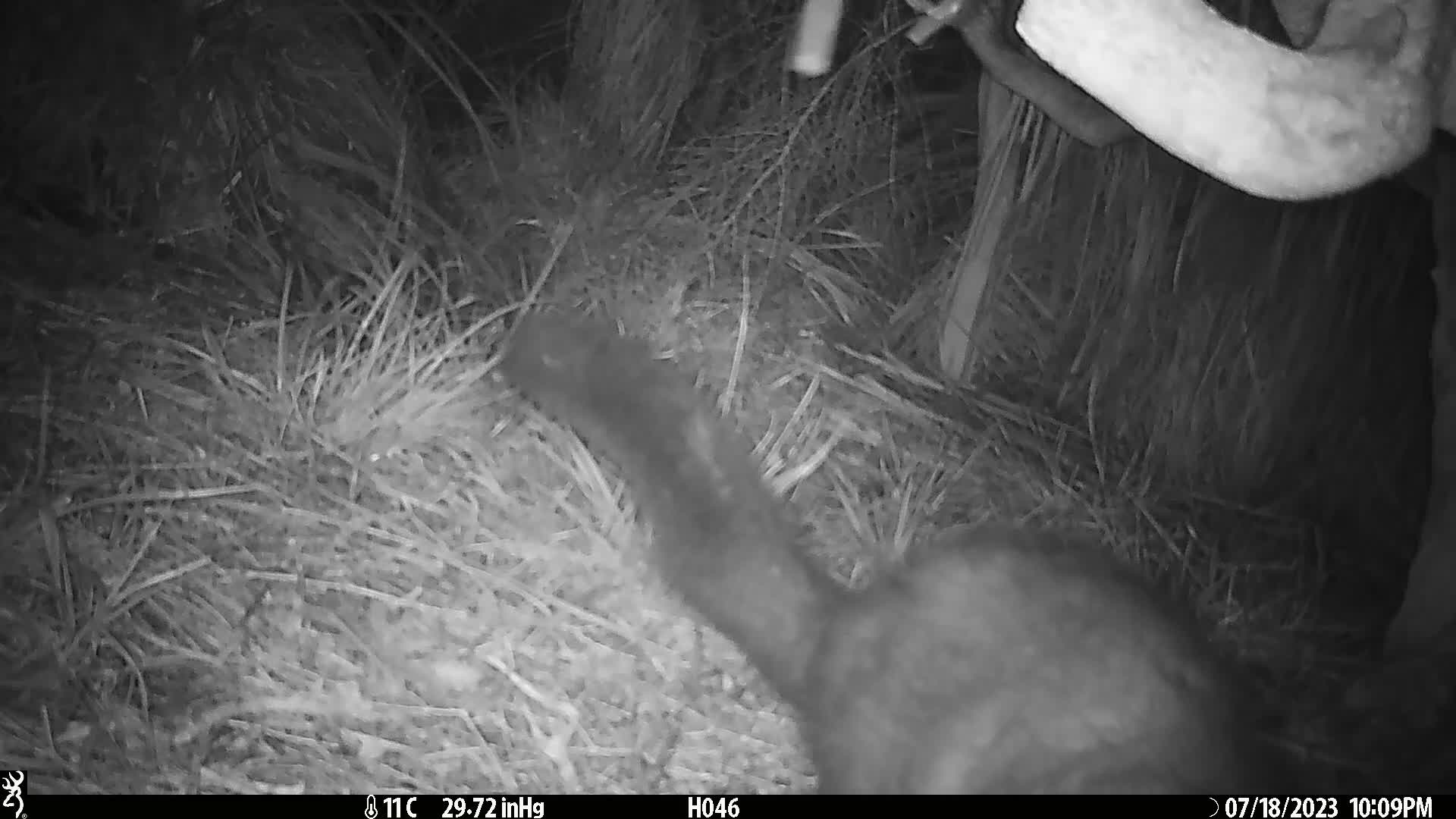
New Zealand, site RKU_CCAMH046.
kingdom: Animalia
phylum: Chordata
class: Mammalia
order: Diprotodontia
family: Phalangeridae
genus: Trichosurus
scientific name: Trichosurus vulpecula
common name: common brushtail possum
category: possum